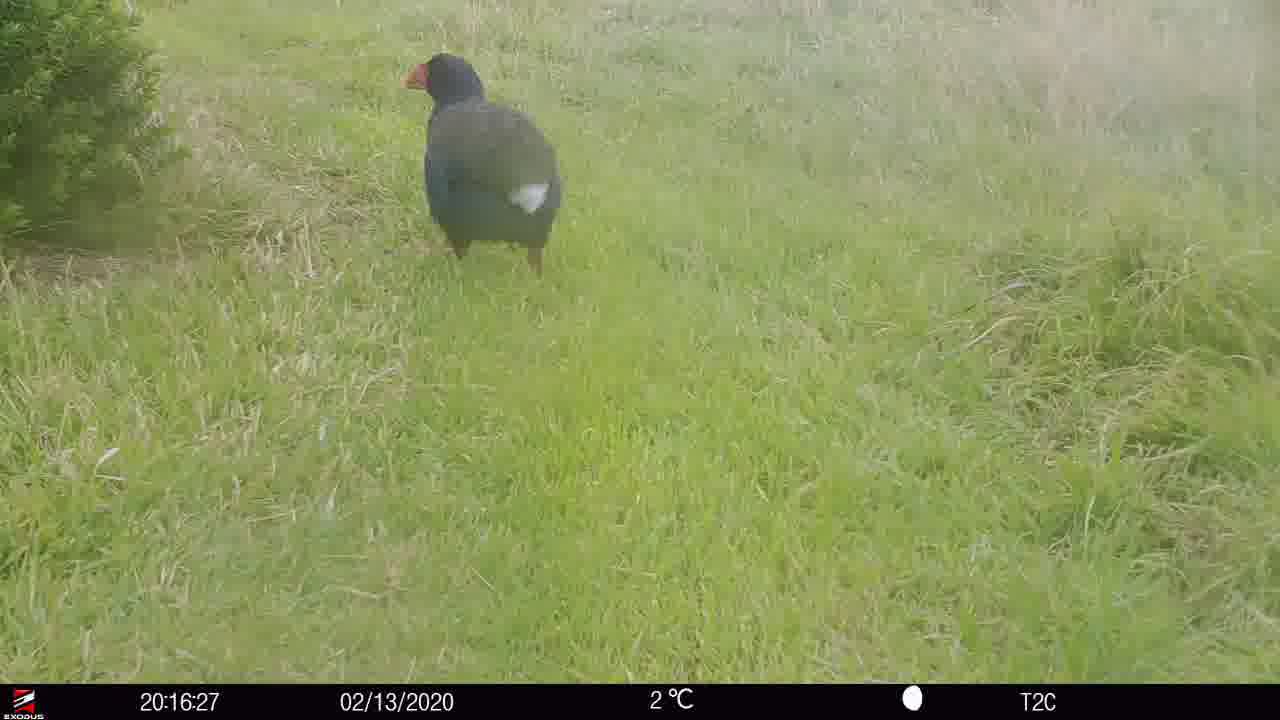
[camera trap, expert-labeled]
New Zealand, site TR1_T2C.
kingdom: Animalia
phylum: Chordata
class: Aves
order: Gruiformes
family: Rallidae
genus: Porphyrio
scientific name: Porphyrio mantelli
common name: takahe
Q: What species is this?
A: Takahe (Porphyrio mantelli).